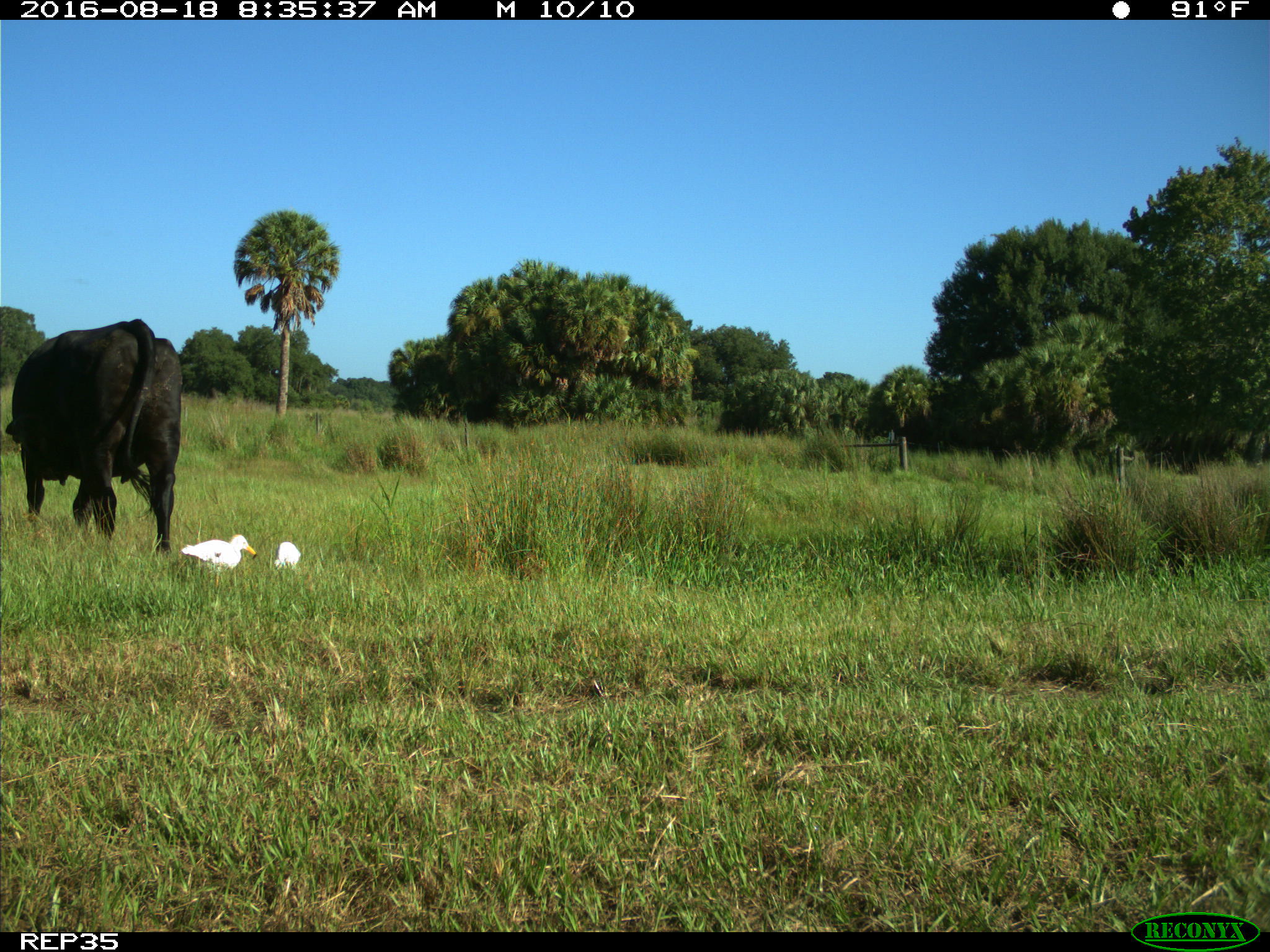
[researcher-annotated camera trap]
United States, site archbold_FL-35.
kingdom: Animalia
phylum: Chordata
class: Mammalia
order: Artiodactyla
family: Bovidae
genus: Bos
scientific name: Bos taurus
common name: domestic cow